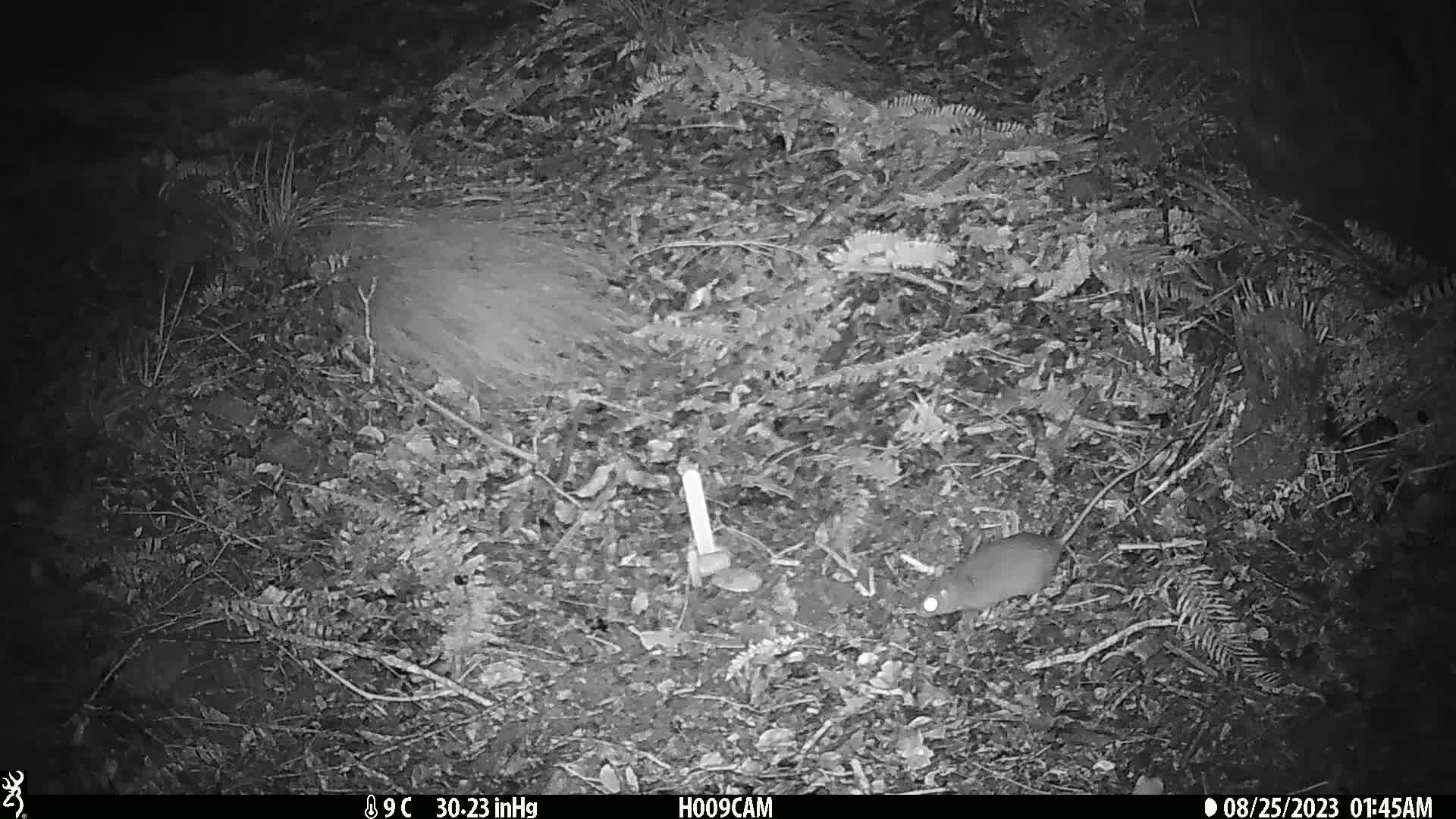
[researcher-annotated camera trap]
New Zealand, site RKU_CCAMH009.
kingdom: Animalia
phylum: Chordata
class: Mammalia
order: Rodentia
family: Muridae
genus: Rattus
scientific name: Rattus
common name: rat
Rat (Rattus).